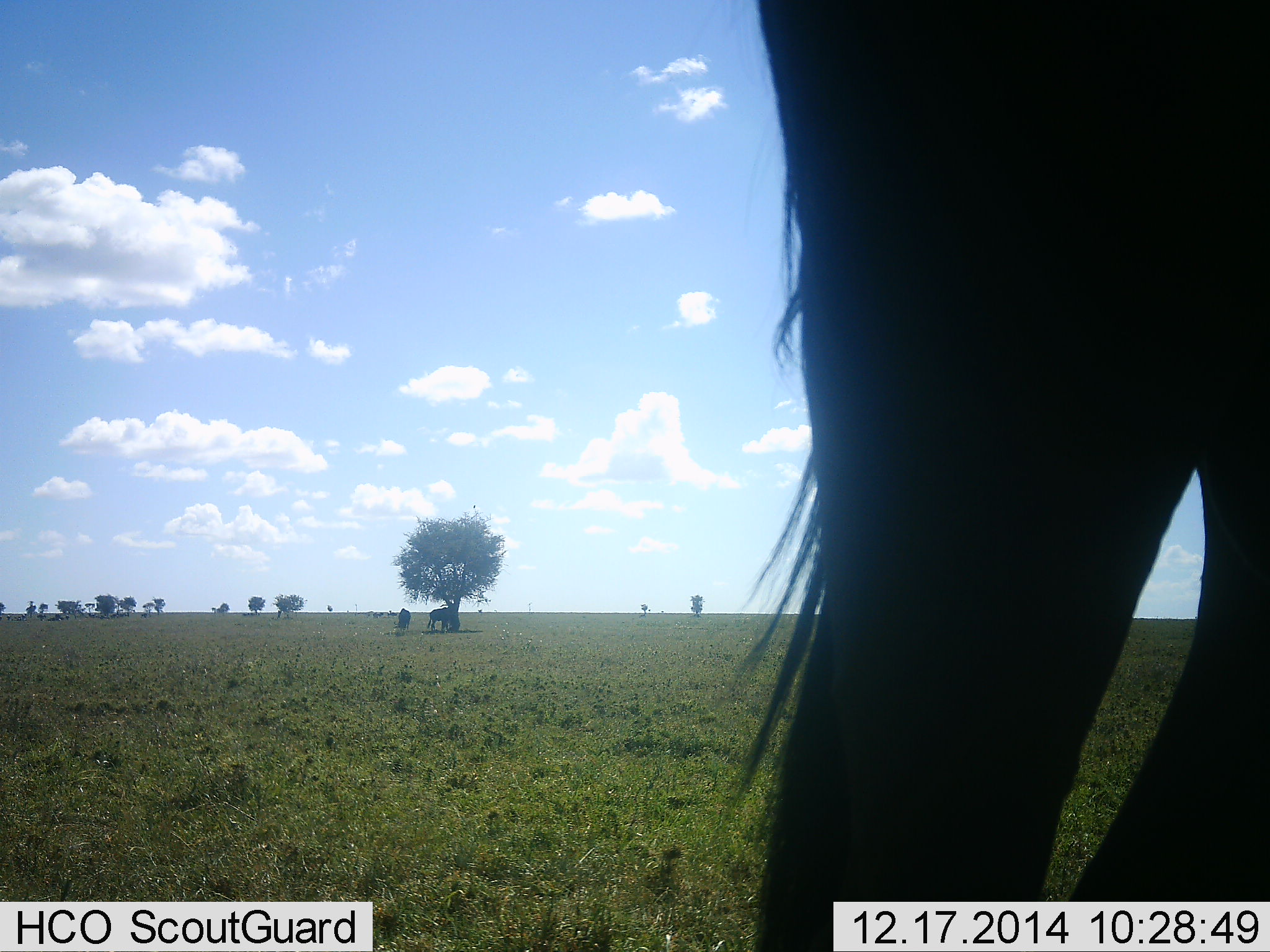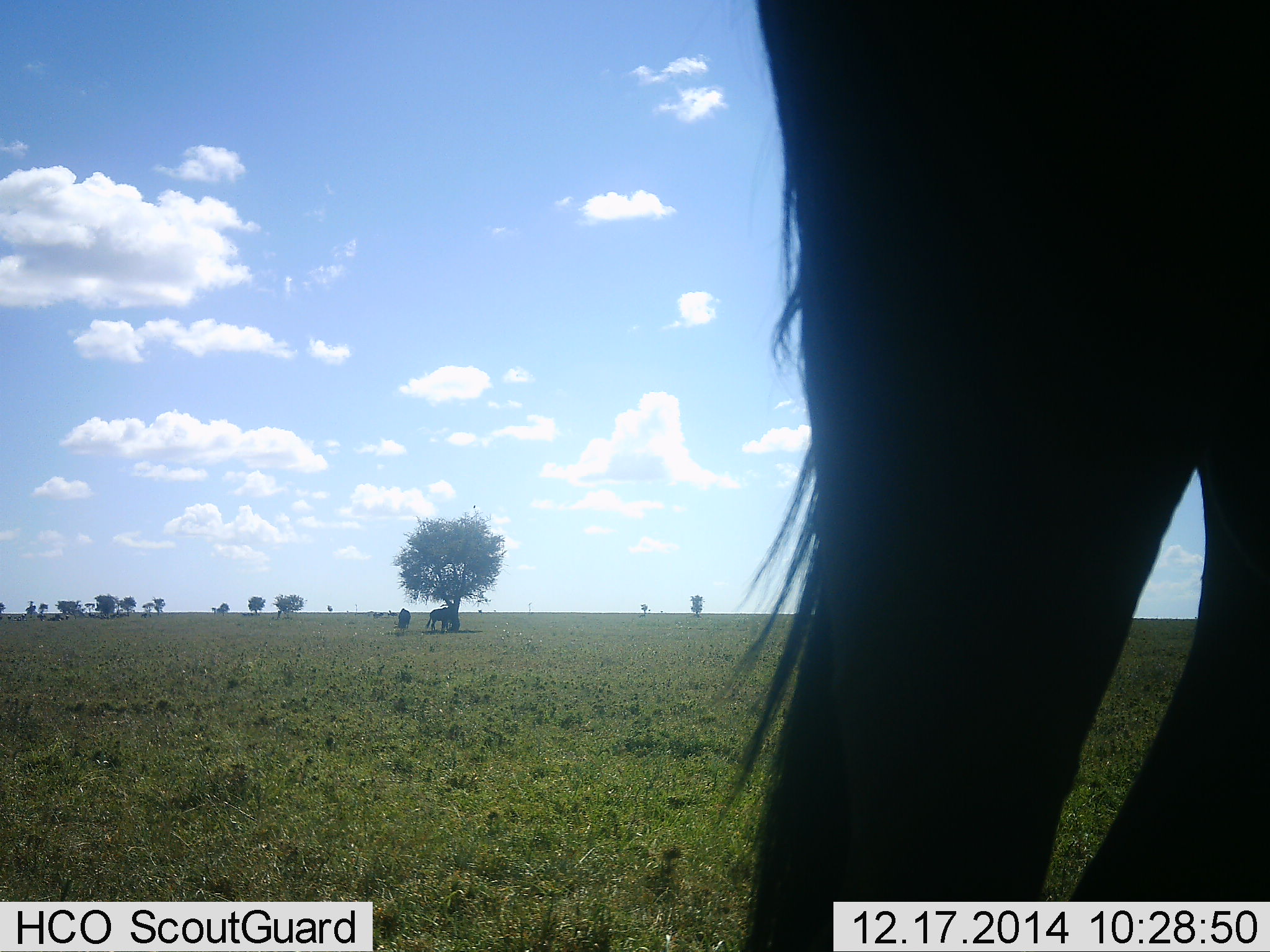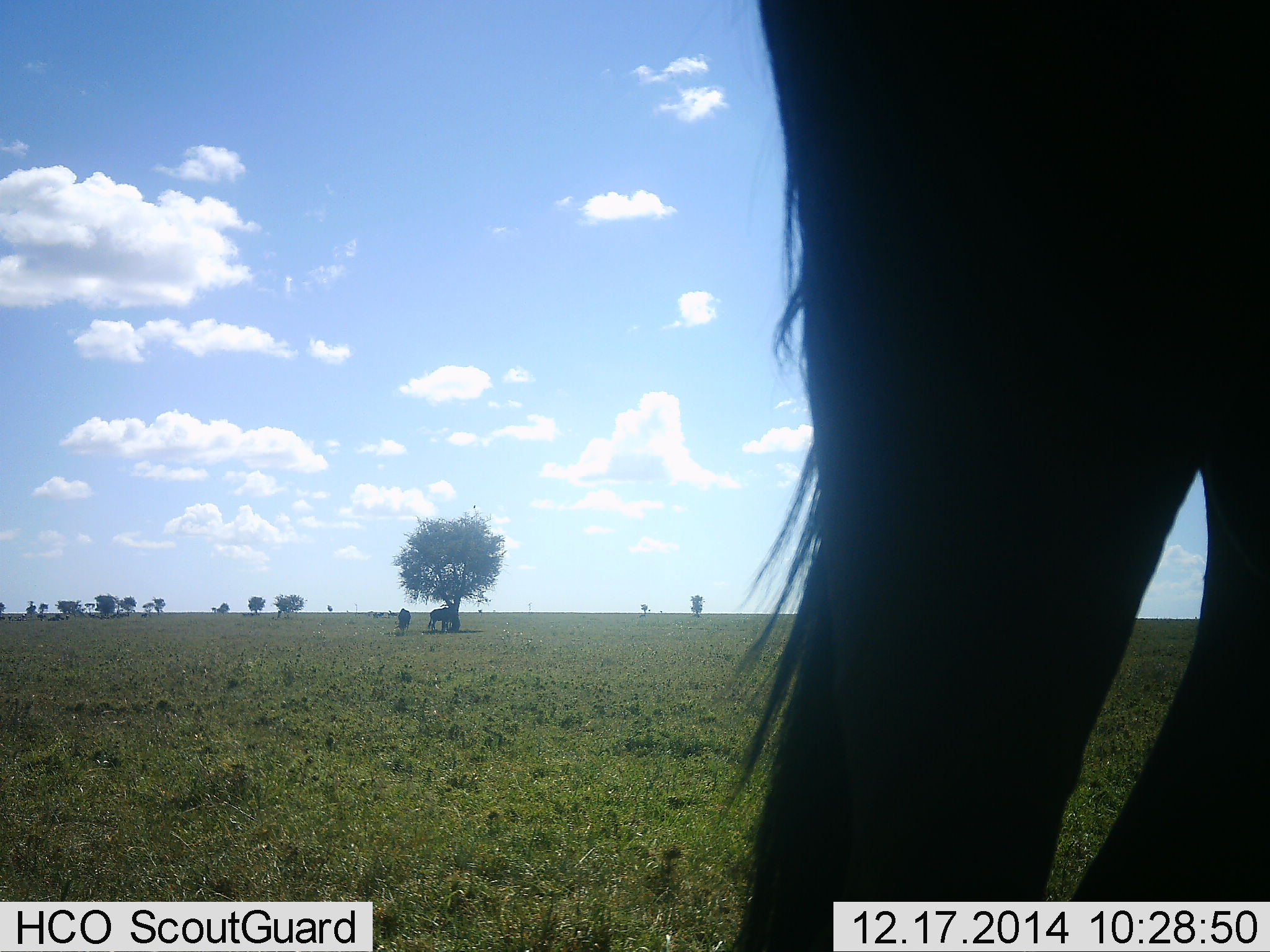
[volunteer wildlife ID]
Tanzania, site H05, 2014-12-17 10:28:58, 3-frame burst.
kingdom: Animalia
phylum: Chordata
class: Mammalia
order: Artiodactyla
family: Bovidae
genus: Connochaetes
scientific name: Connochaetes taurinus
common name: blue wildebeest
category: wildebeest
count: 3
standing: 91%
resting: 0%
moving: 0%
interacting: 0%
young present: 0%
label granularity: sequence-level